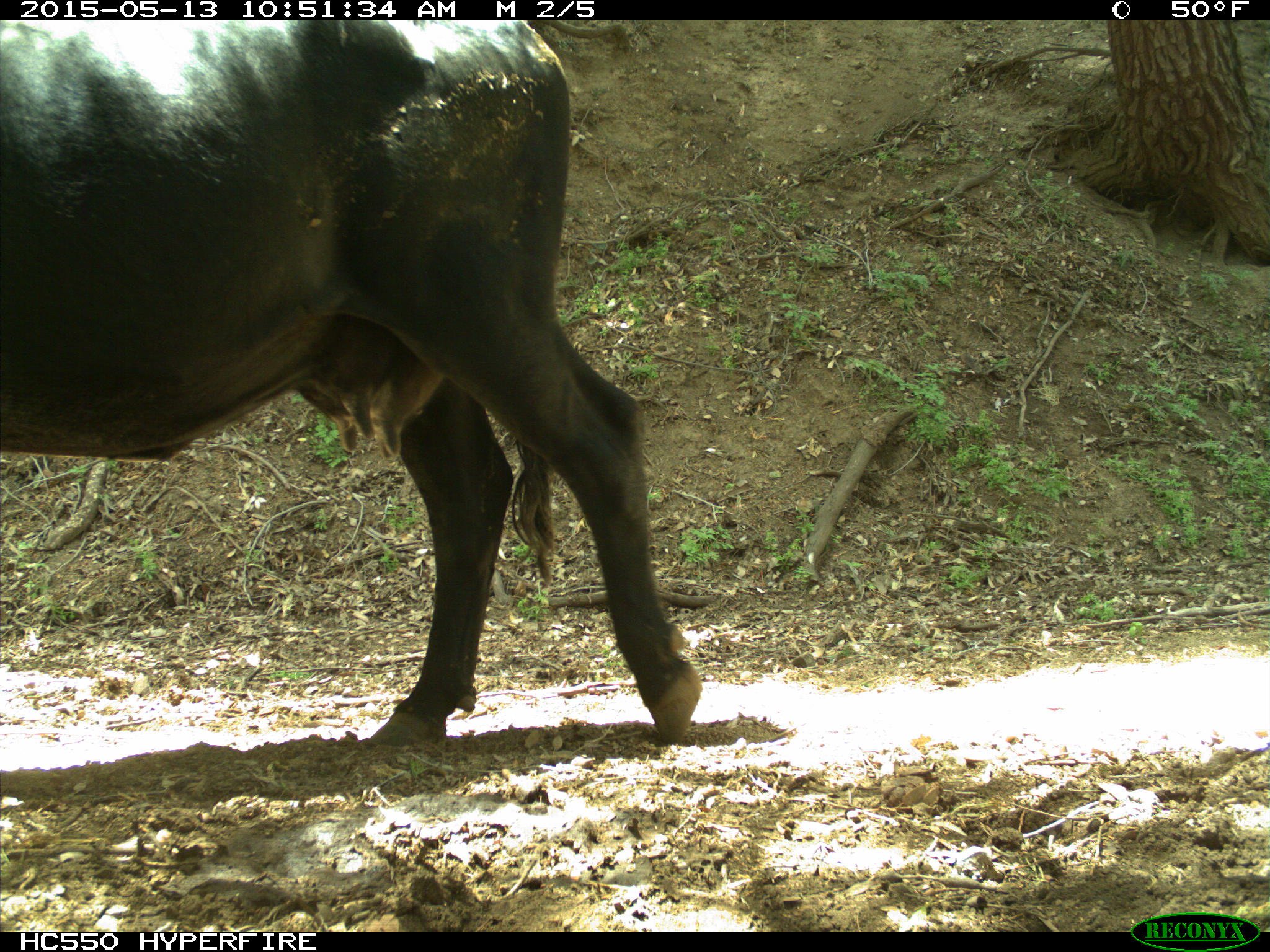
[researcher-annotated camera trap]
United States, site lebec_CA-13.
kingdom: Animalia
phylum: Chordata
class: Mammalia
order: Artiodactyla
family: Bovidae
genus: Bos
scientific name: Bos taurus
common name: domestic cow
Bos taurus (domestic cow).